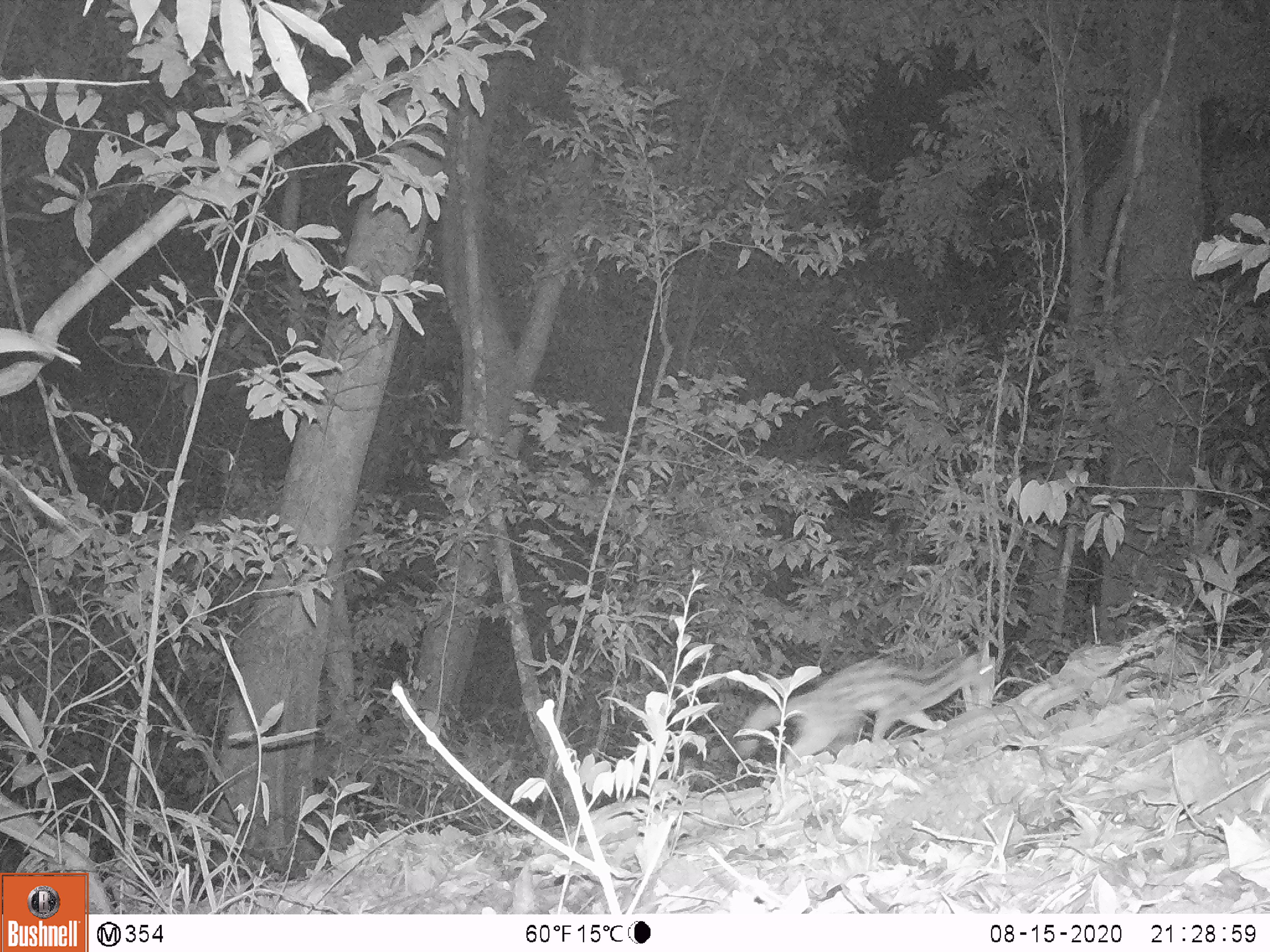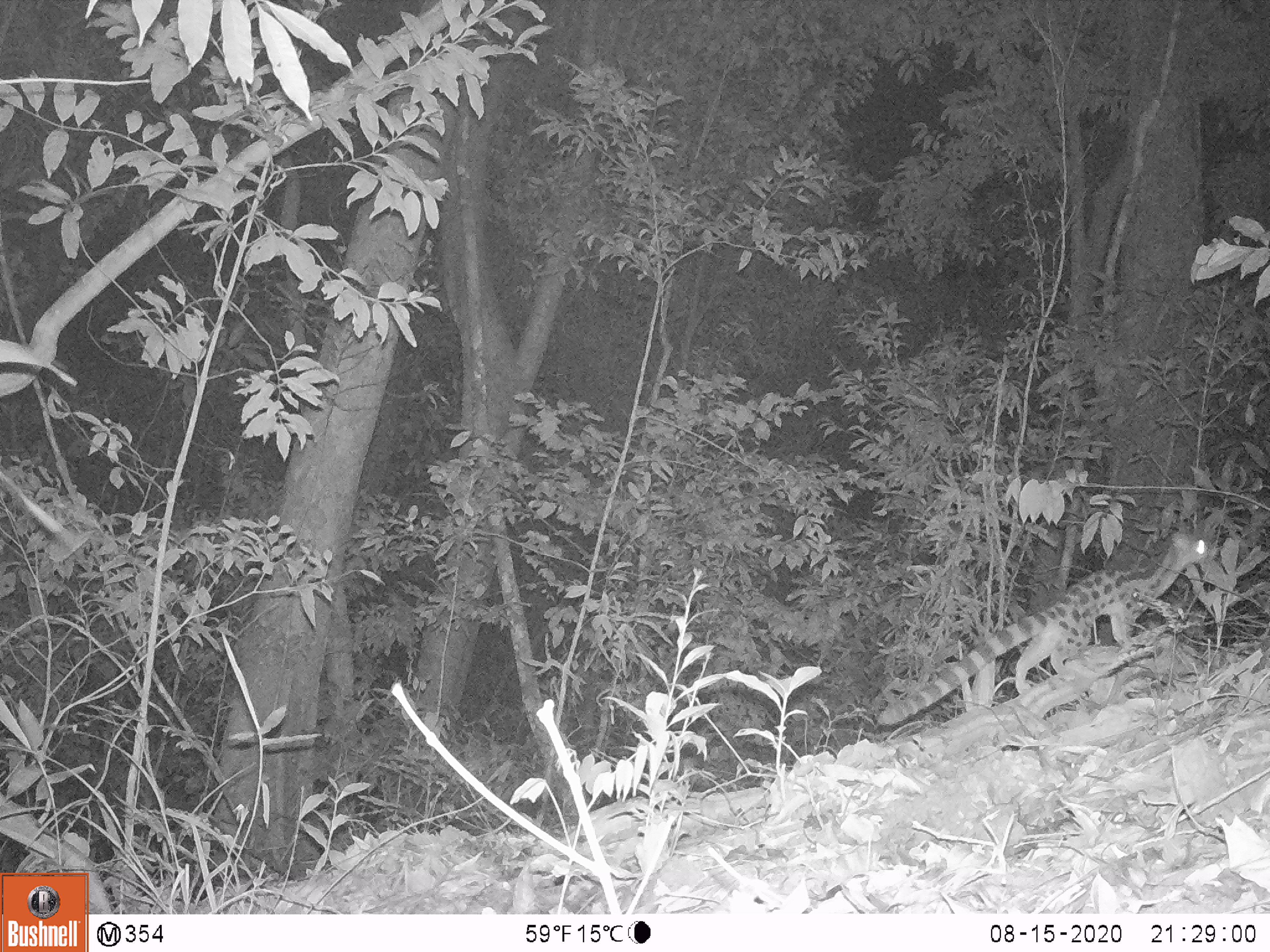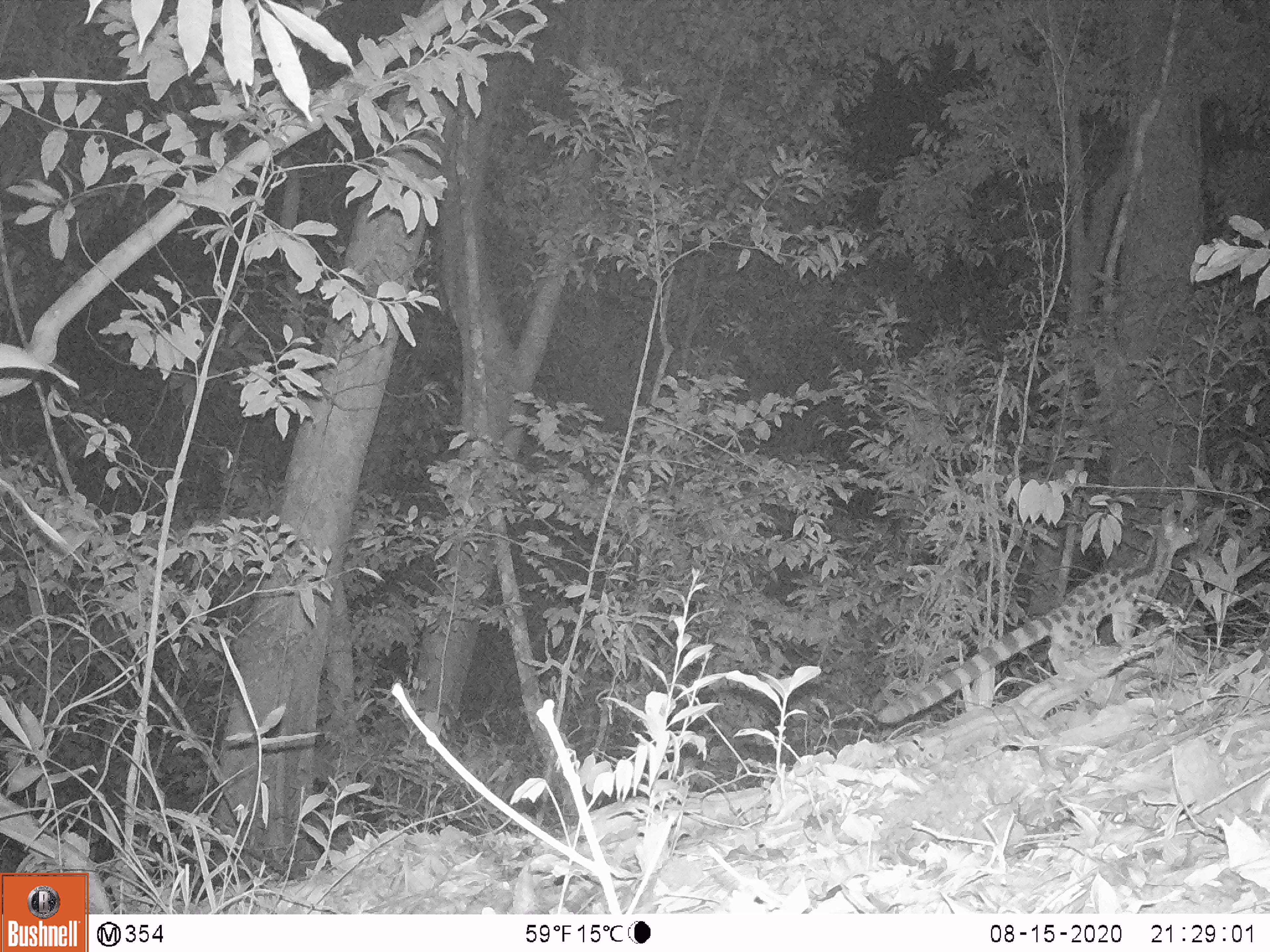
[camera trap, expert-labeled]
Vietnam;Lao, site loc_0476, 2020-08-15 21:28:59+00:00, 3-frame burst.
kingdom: Animalia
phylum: Chordata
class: Mammalia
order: Carnivora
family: Prionodontidae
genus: Prionodon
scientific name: Prionodon pardicolor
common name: spotted linsang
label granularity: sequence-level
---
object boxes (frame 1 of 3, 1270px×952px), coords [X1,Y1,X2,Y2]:
spotted linsang: [735,641,996,773]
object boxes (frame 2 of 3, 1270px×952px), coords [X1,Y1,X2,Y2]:
spotted linsang: [876,533,1217,724]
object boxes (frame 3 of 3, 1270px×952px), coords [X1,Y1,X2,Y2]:
spotted linsang: [875,508,1199,724]